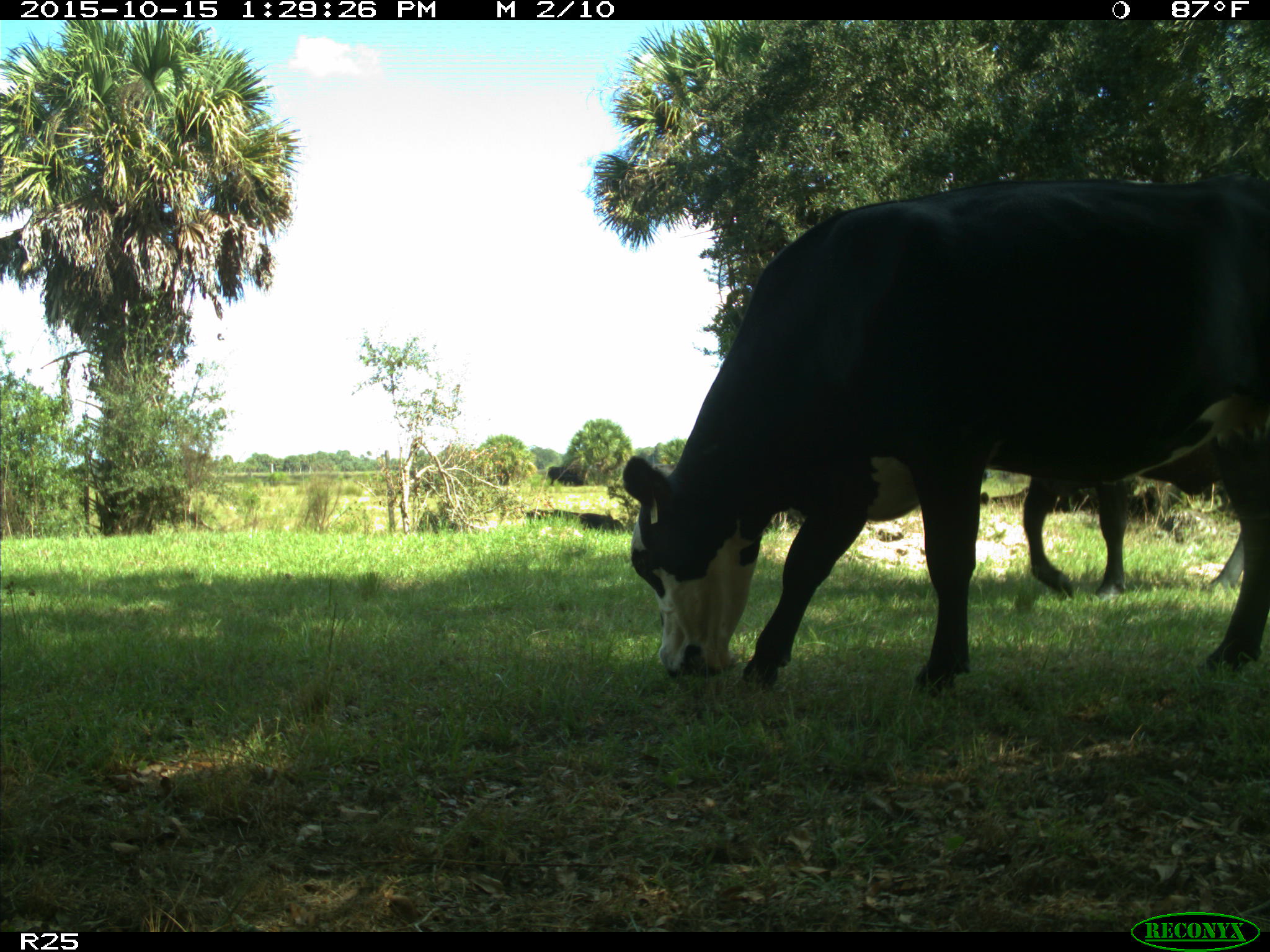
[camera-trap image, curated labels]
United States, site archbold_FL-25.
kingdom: Animalia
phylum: Chordata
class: Mammalia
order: Artiodactyla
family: Bovidae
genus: Bos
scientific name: Bos taurus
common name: domestic cow